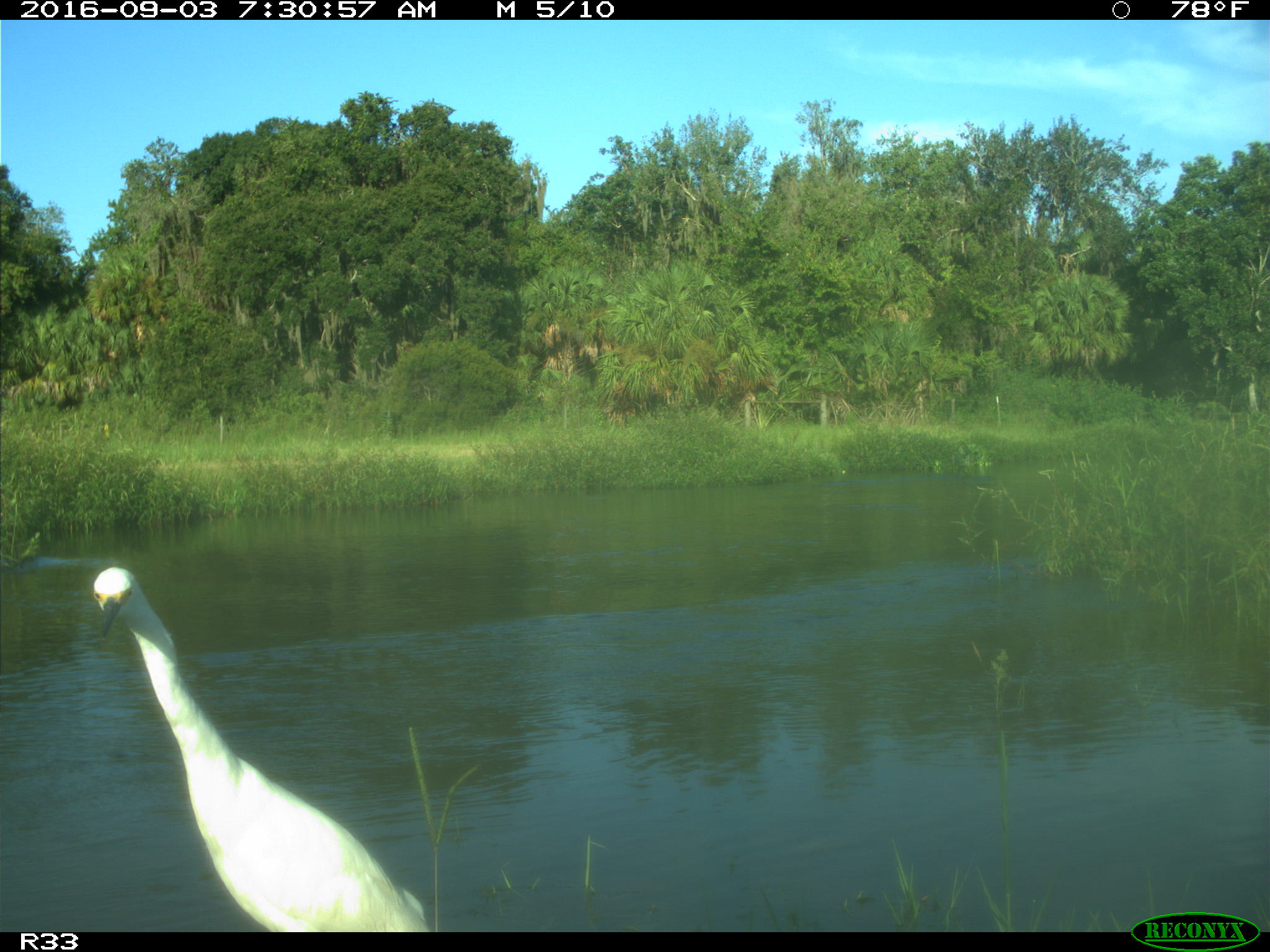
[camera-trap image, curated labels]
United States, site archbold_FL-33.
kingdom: Animalia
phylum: Chordata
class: Aves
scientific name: Aves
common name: birds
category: unidentified bird